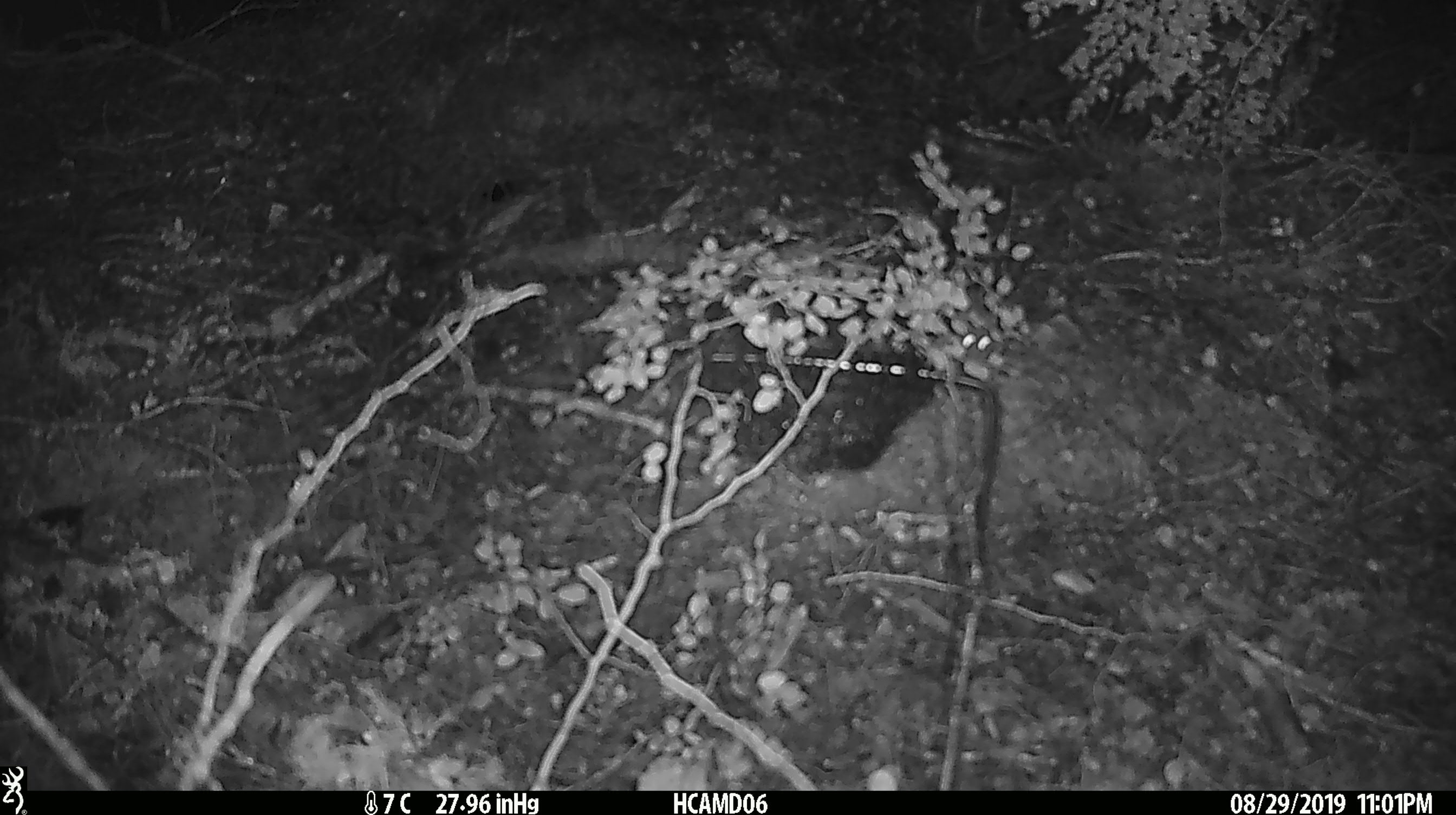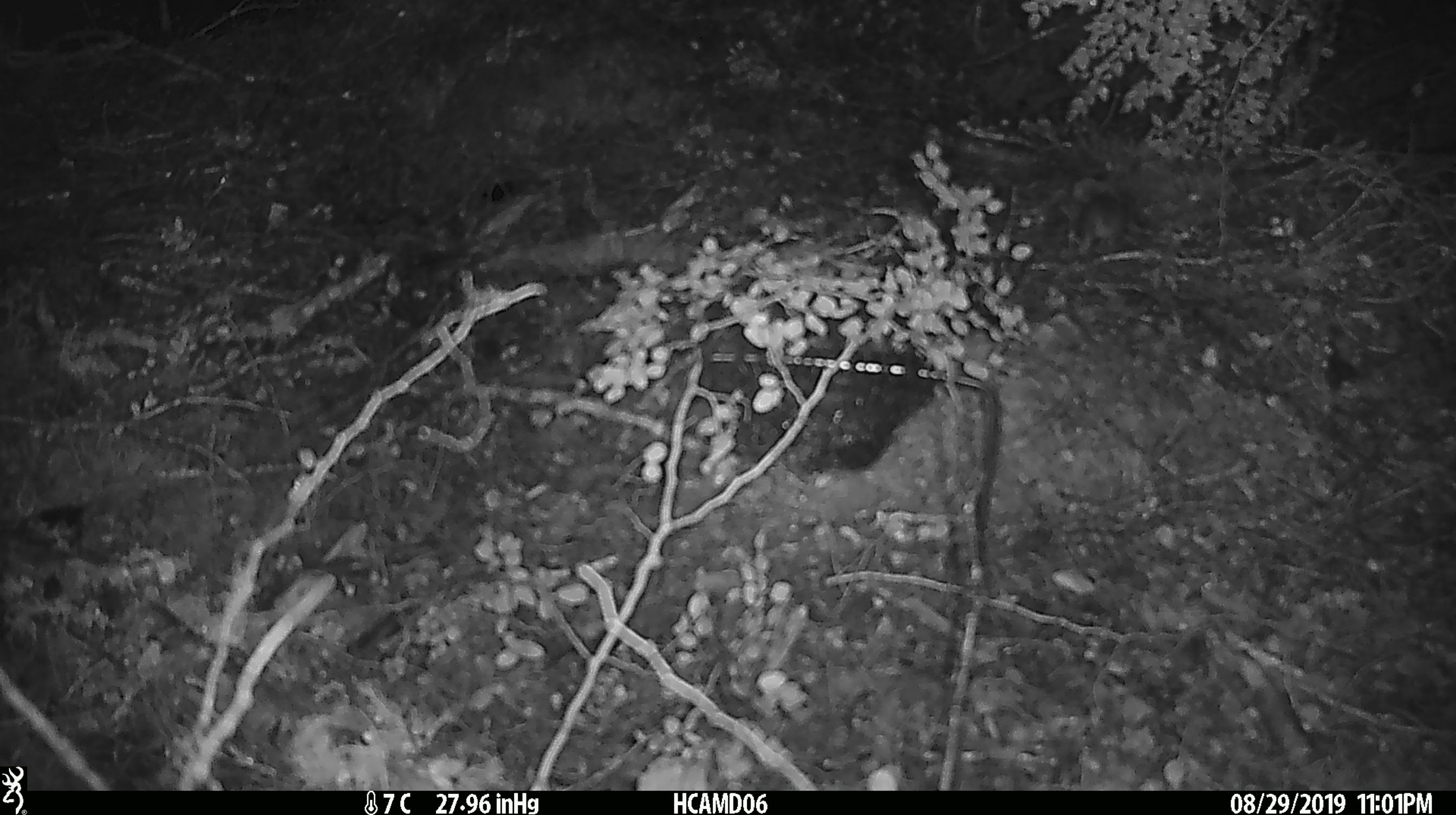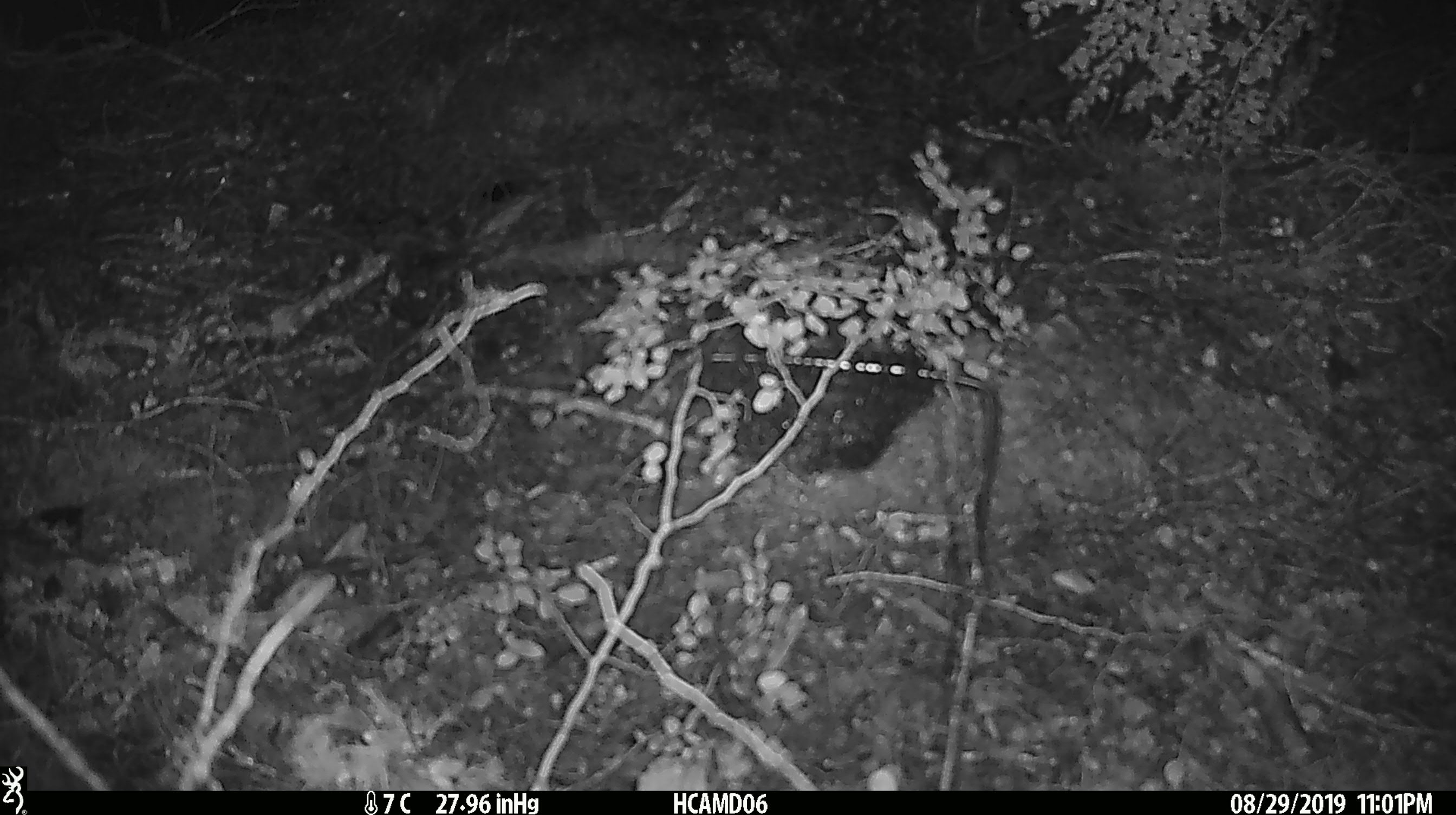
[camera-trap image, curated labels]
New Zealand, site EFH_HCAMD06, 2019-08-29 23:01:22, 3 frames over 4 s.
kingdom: Animalia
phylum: Chordata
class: Mammalia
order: Rodentia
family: Muridae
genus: Mus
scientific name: Mus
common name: mouse